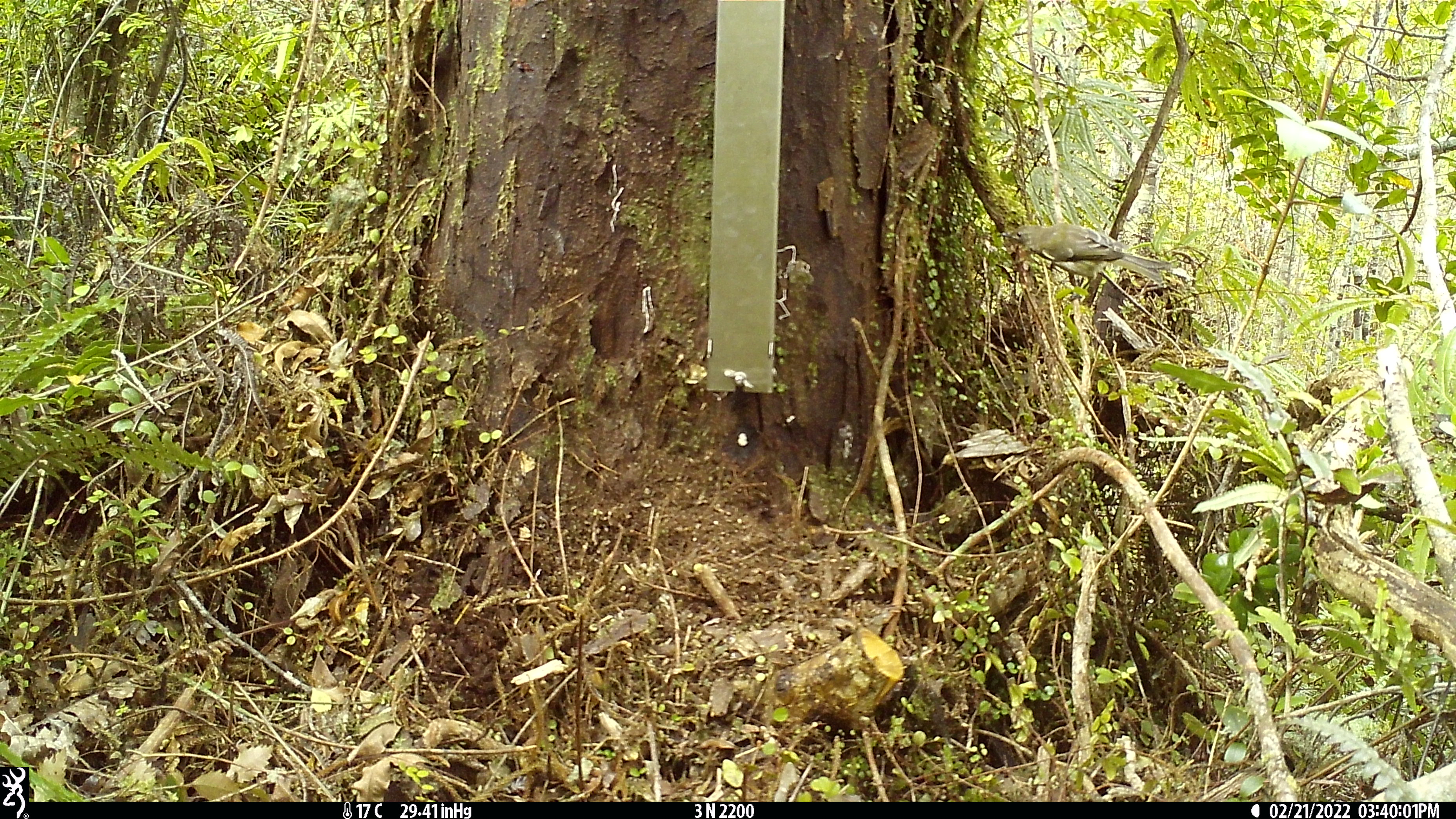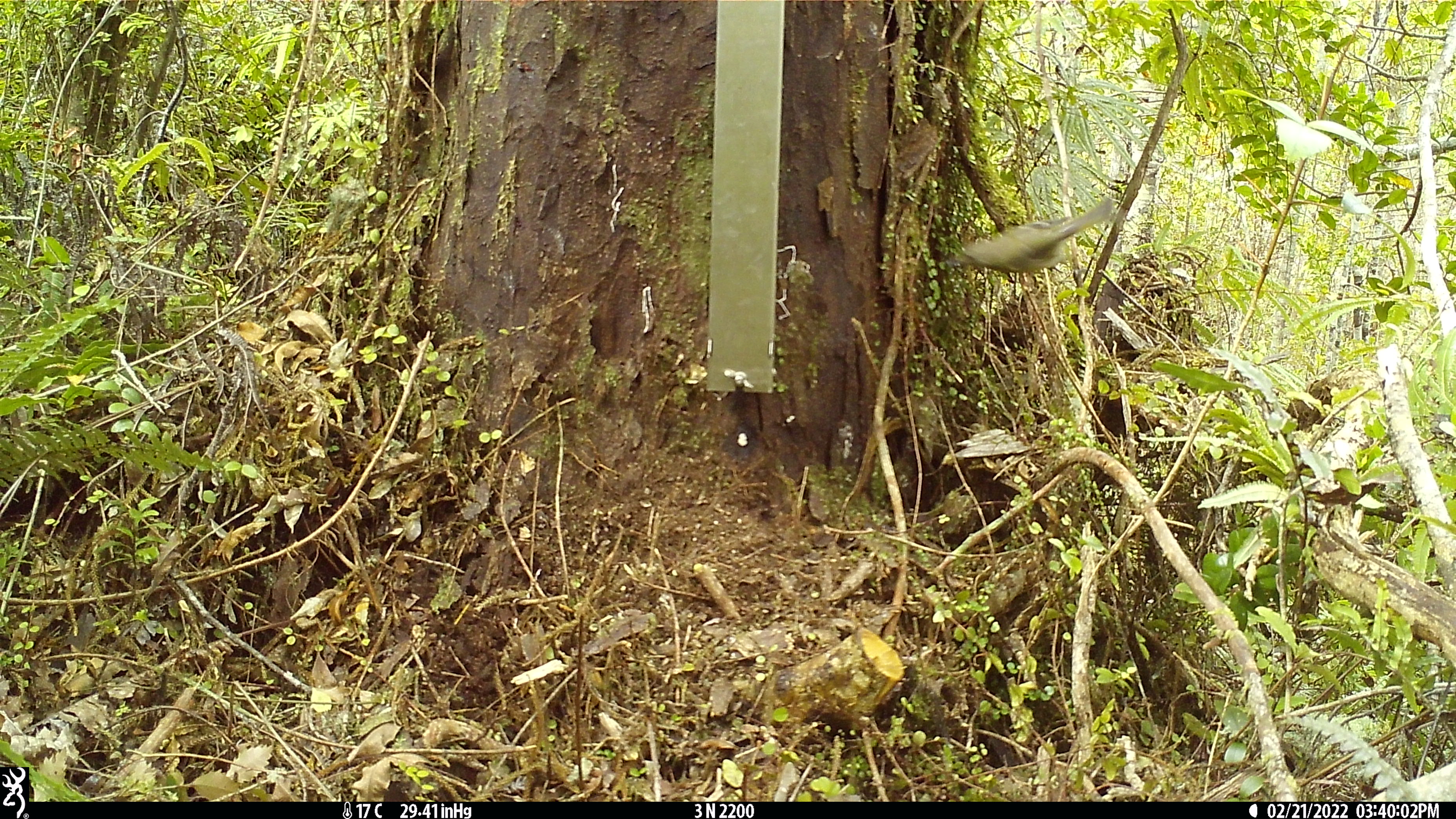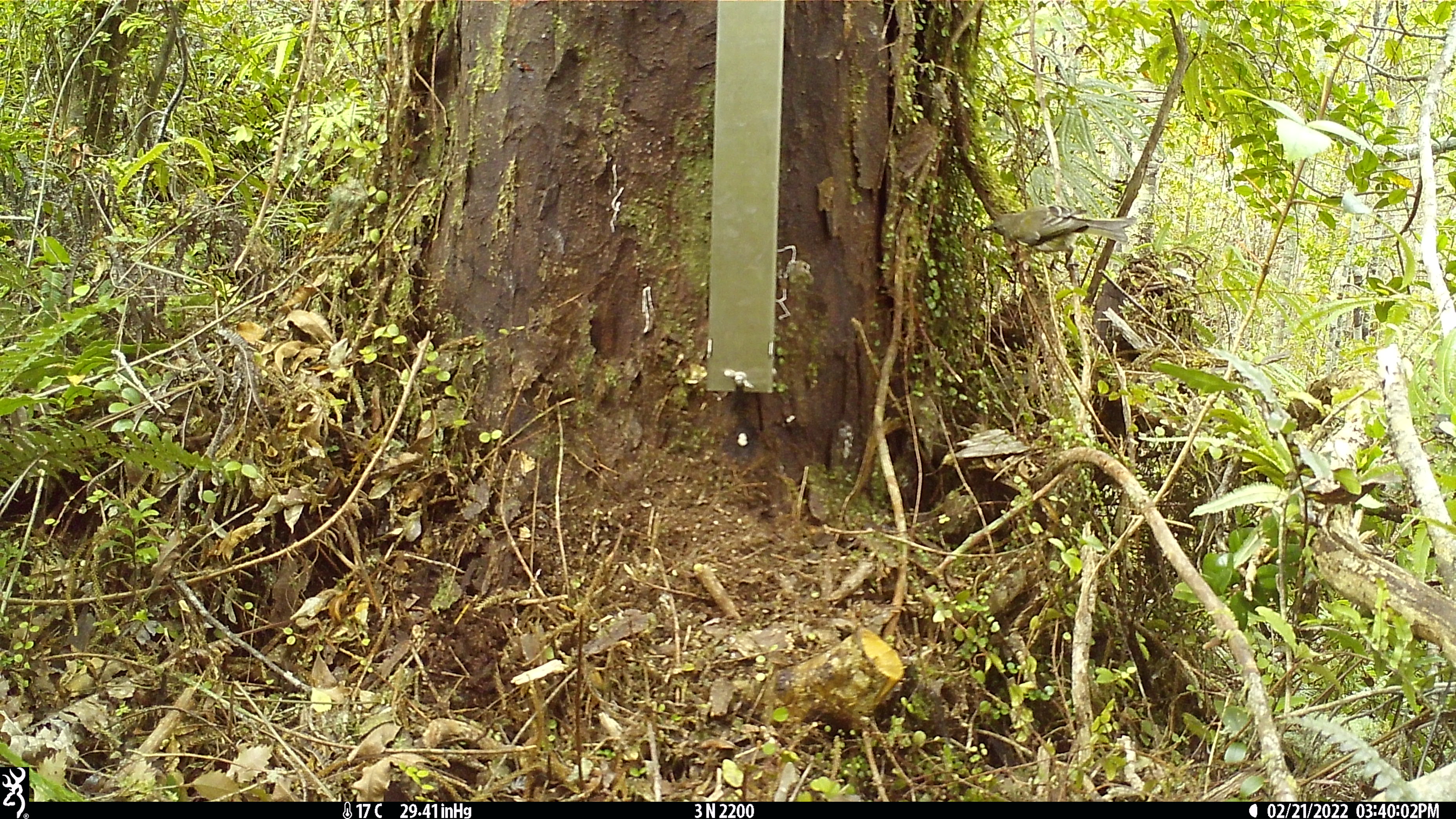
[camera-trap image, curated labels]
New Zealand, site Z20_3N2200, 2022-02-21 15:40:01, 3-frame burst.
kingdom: Animalia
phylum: Chordata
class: Aves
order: Passeriformes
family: Meliphagidae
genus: Anthornis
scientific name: Anthornis melanura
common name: new zealand bellbird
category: bellbird